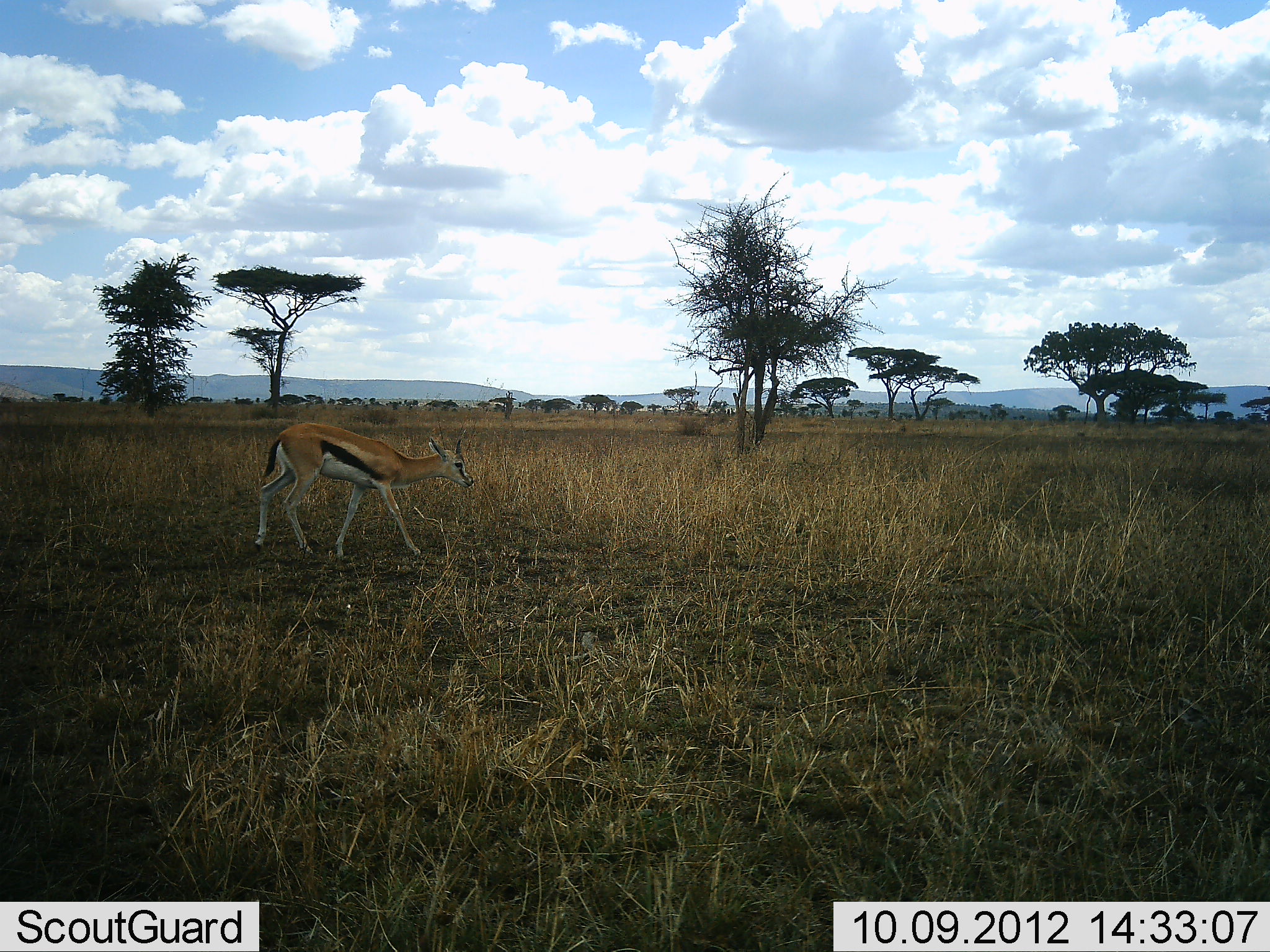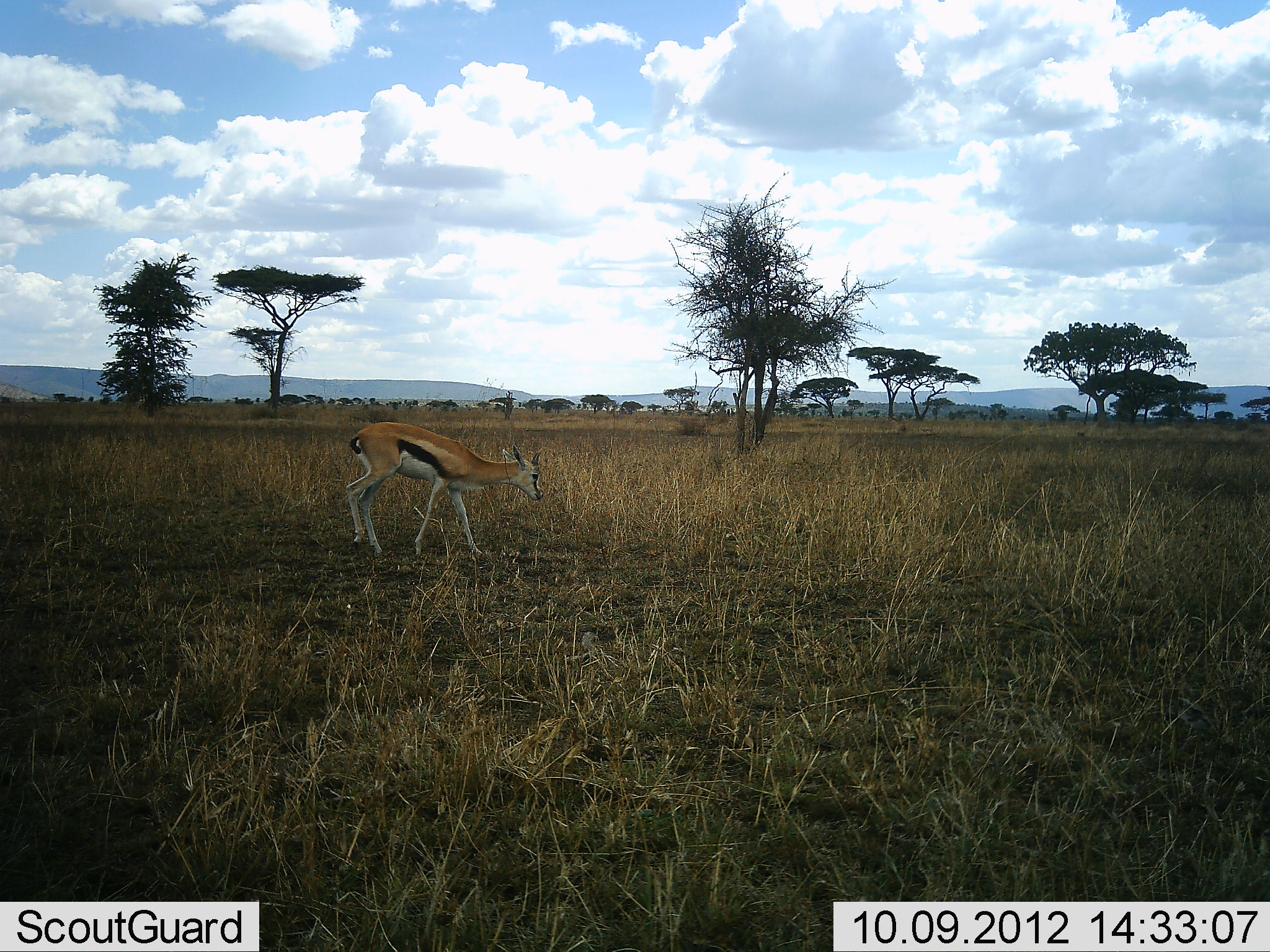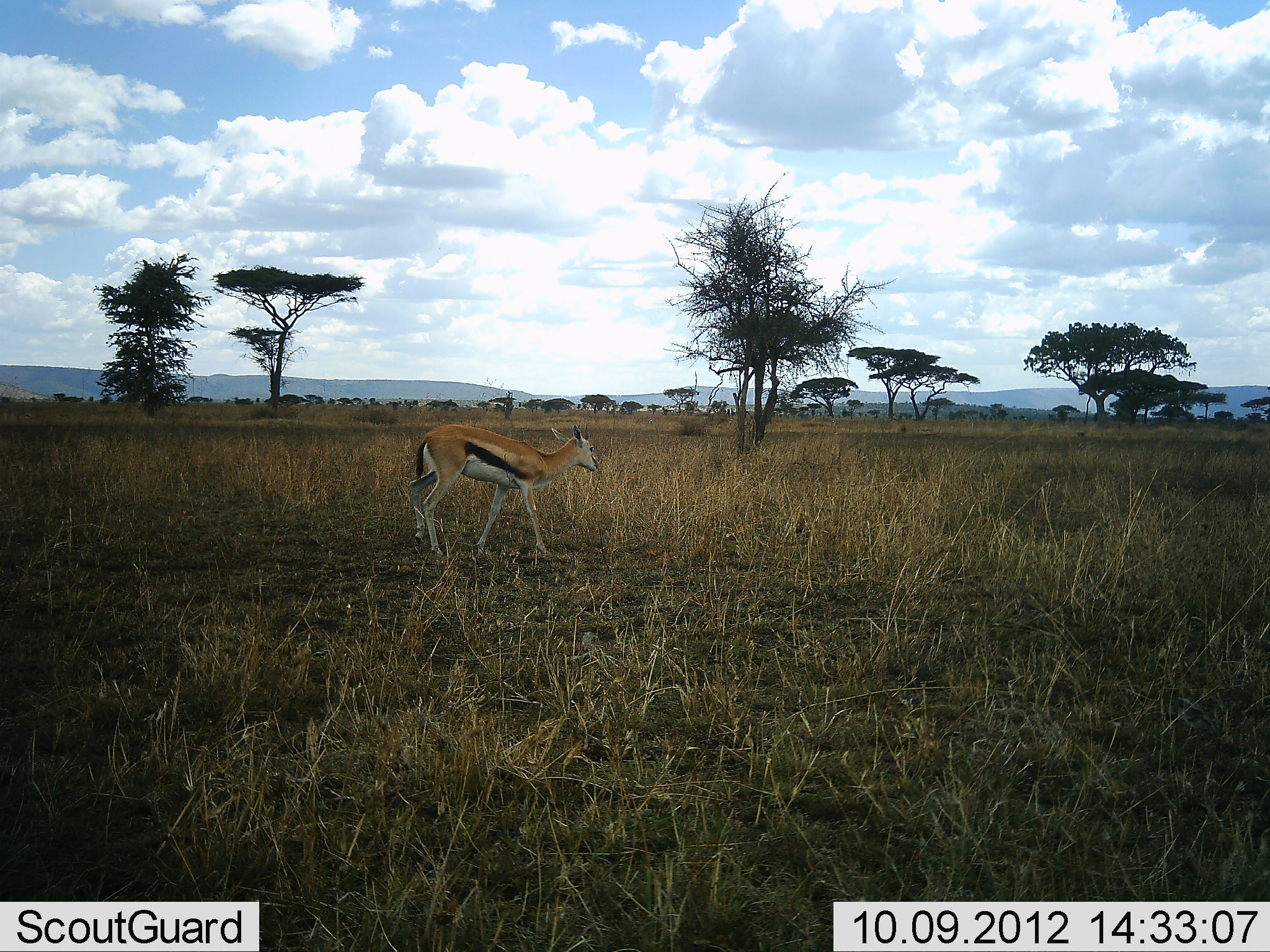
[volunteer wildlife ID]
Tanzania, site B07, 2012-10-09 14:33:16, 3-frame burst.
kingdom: Animalia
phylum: Chordata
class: Mammalia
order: Artiodactyla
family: Bovidae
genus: Eudorcas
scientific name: Eudorcas thomsonii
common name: thomson's gazelle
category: gazellethomsons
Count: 1.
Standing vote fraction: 10%.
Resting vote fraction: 0%.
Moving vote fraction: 80%.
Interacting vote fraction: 0%.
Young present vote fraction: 0%.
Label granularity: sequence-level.